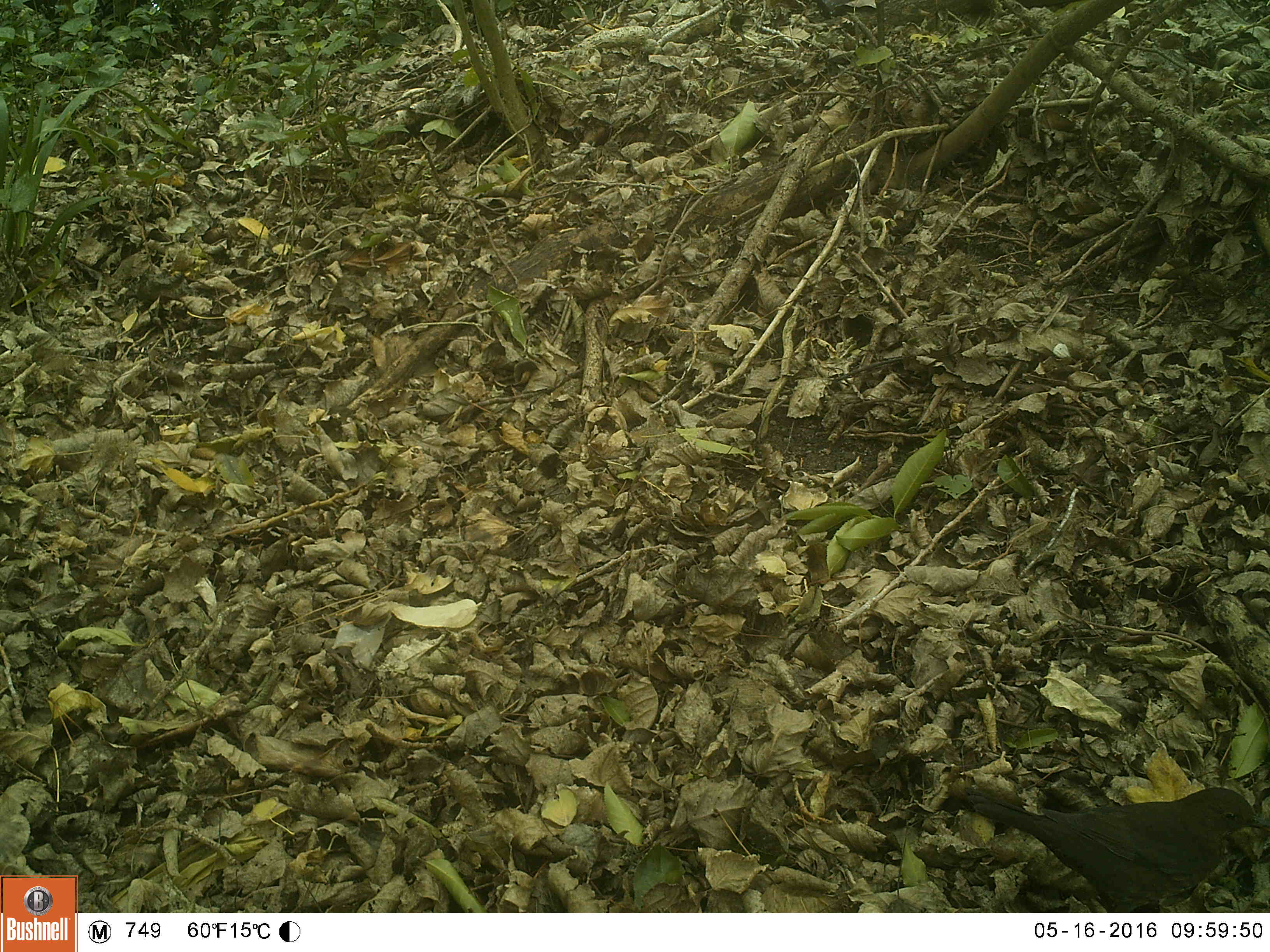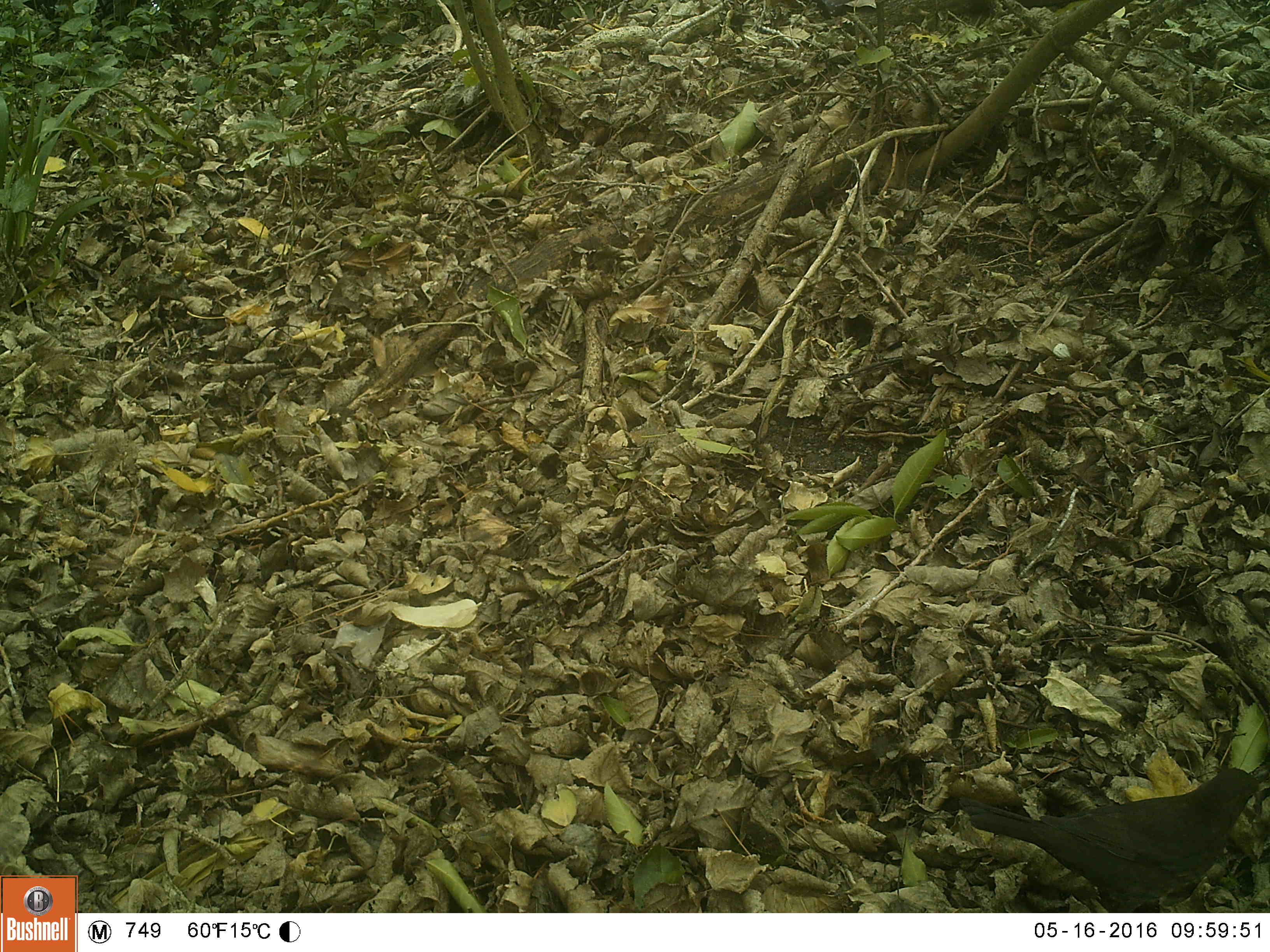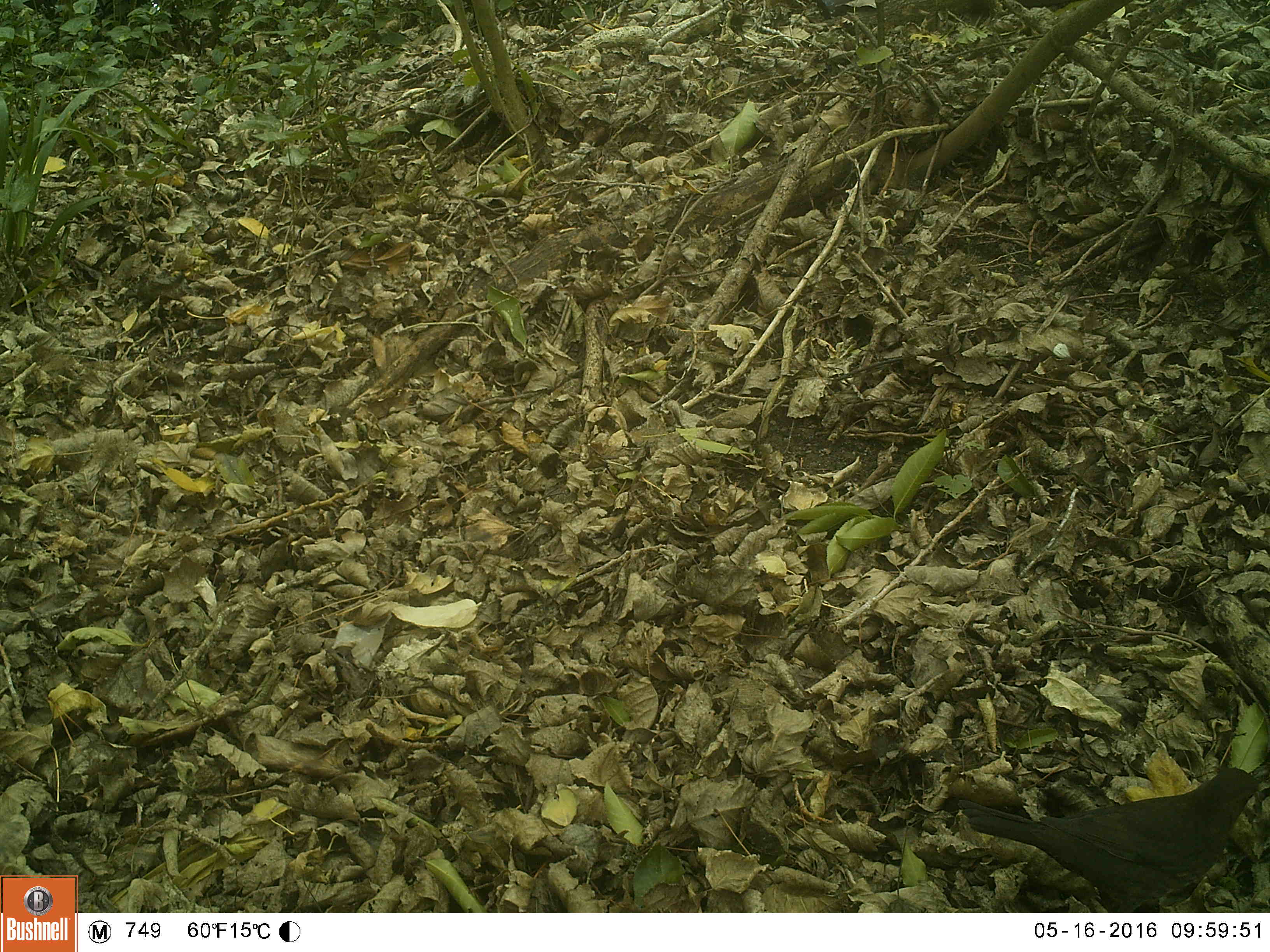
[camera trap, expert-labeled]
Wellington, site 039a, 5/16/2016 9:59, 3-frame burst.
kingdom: Animalia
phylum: Chordata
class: Aves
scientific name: Aves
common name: bird